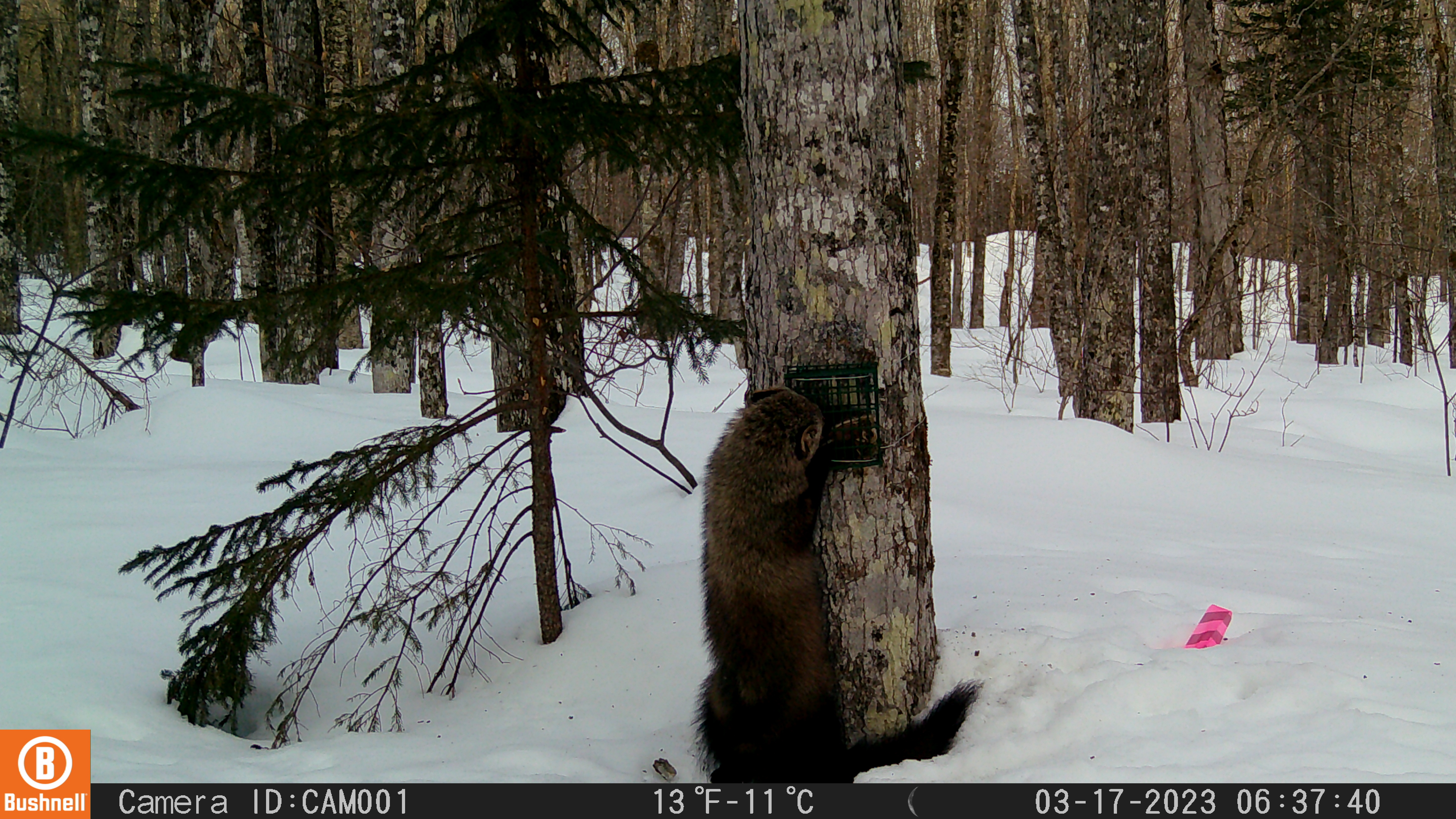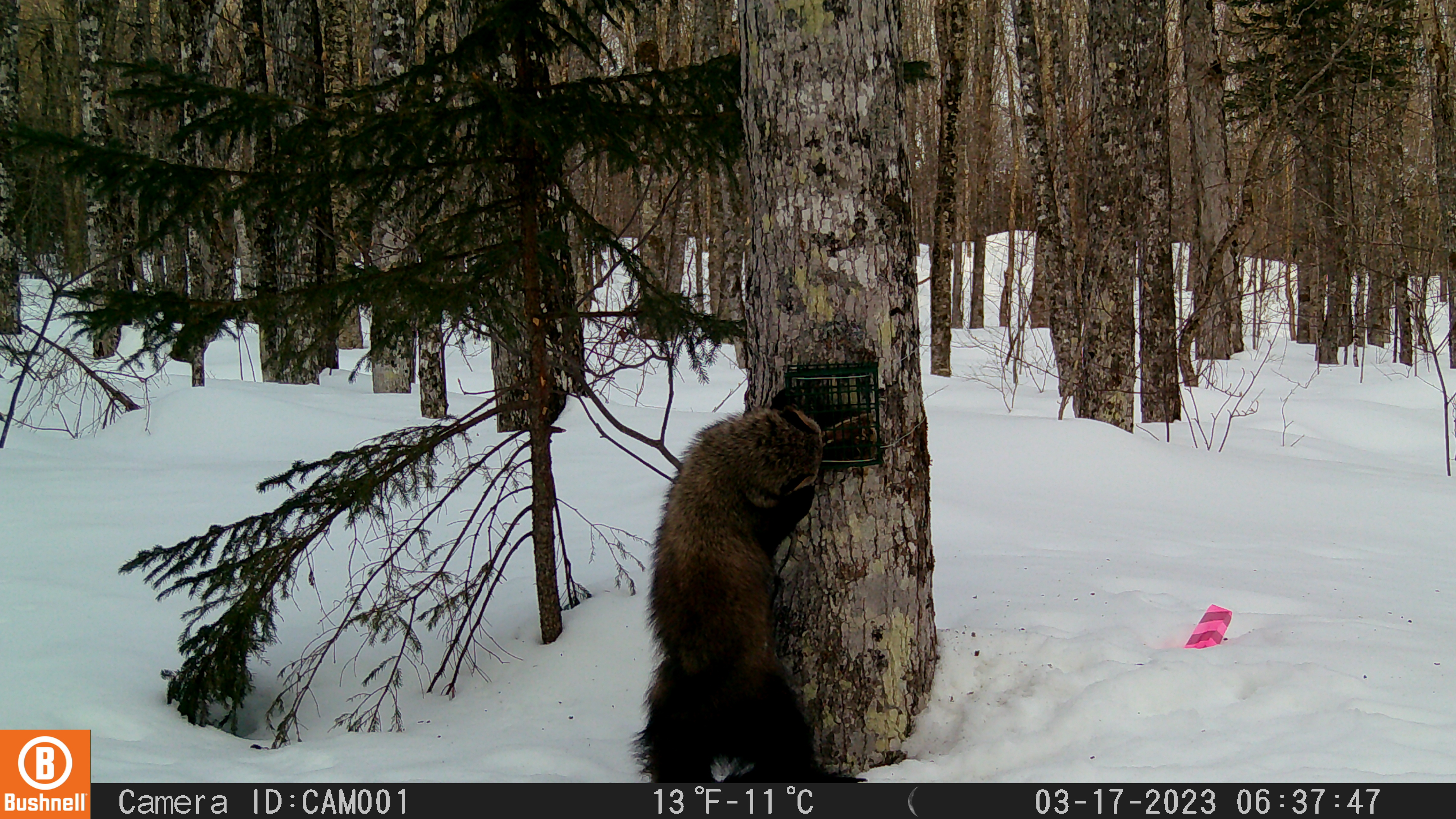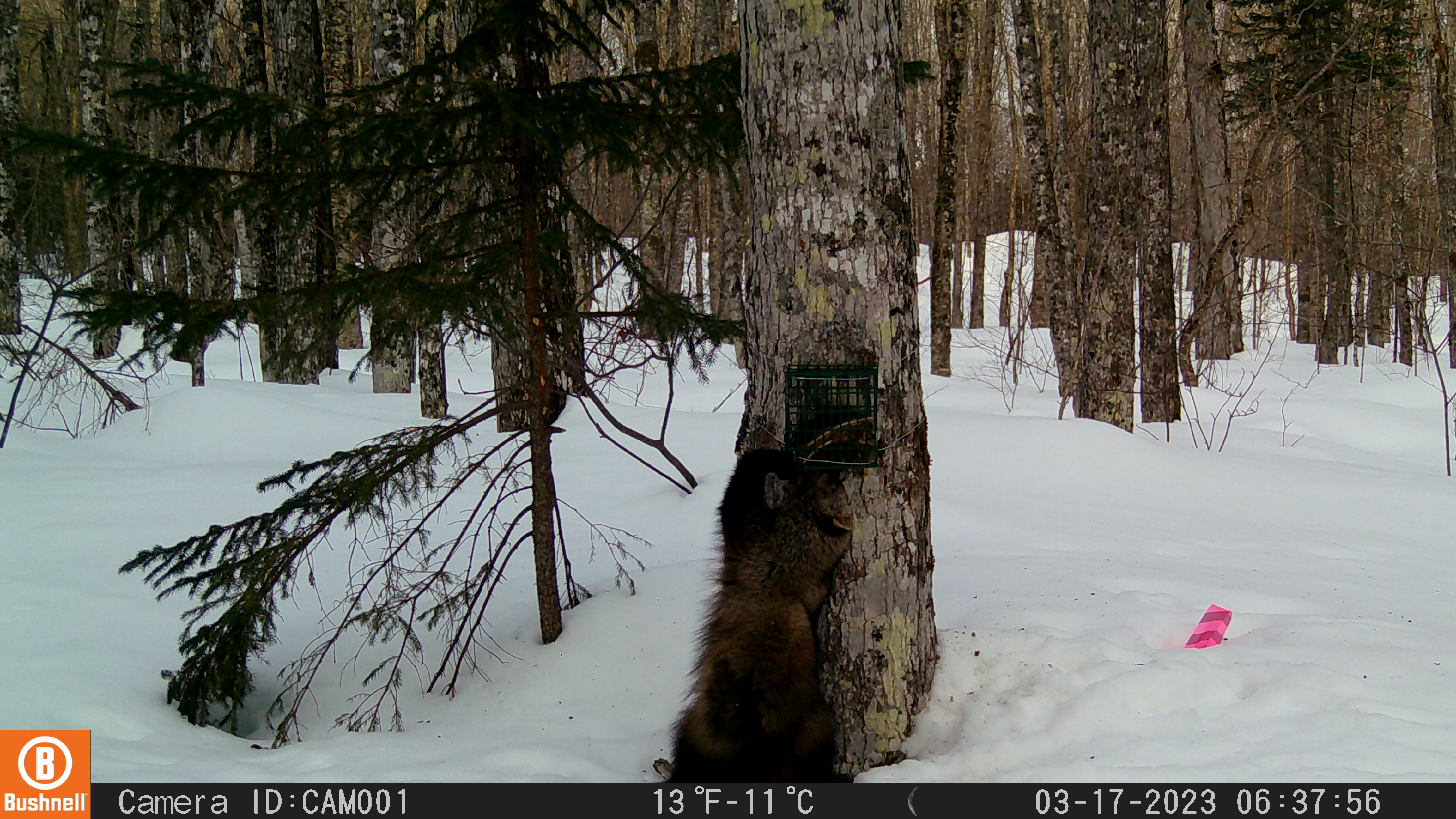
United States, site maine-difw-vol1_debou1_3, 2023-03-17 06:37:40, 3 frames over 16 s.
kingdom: Animalia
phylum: Chordata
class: Mammalia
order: Carnivora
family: Mustelidae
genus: Pekania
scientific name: Pekania pennanti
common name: fisher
Fisher (Pekania pennanti).